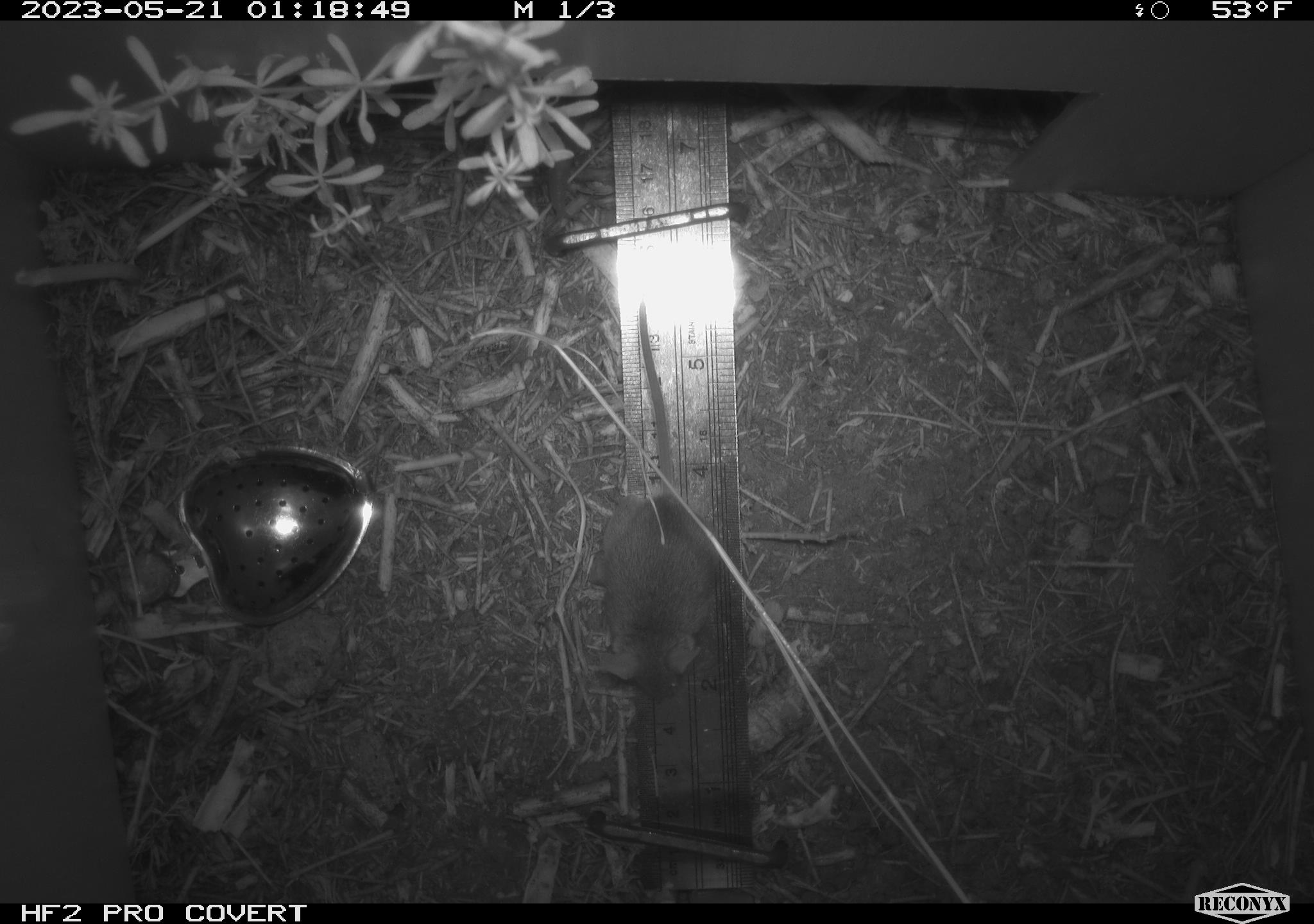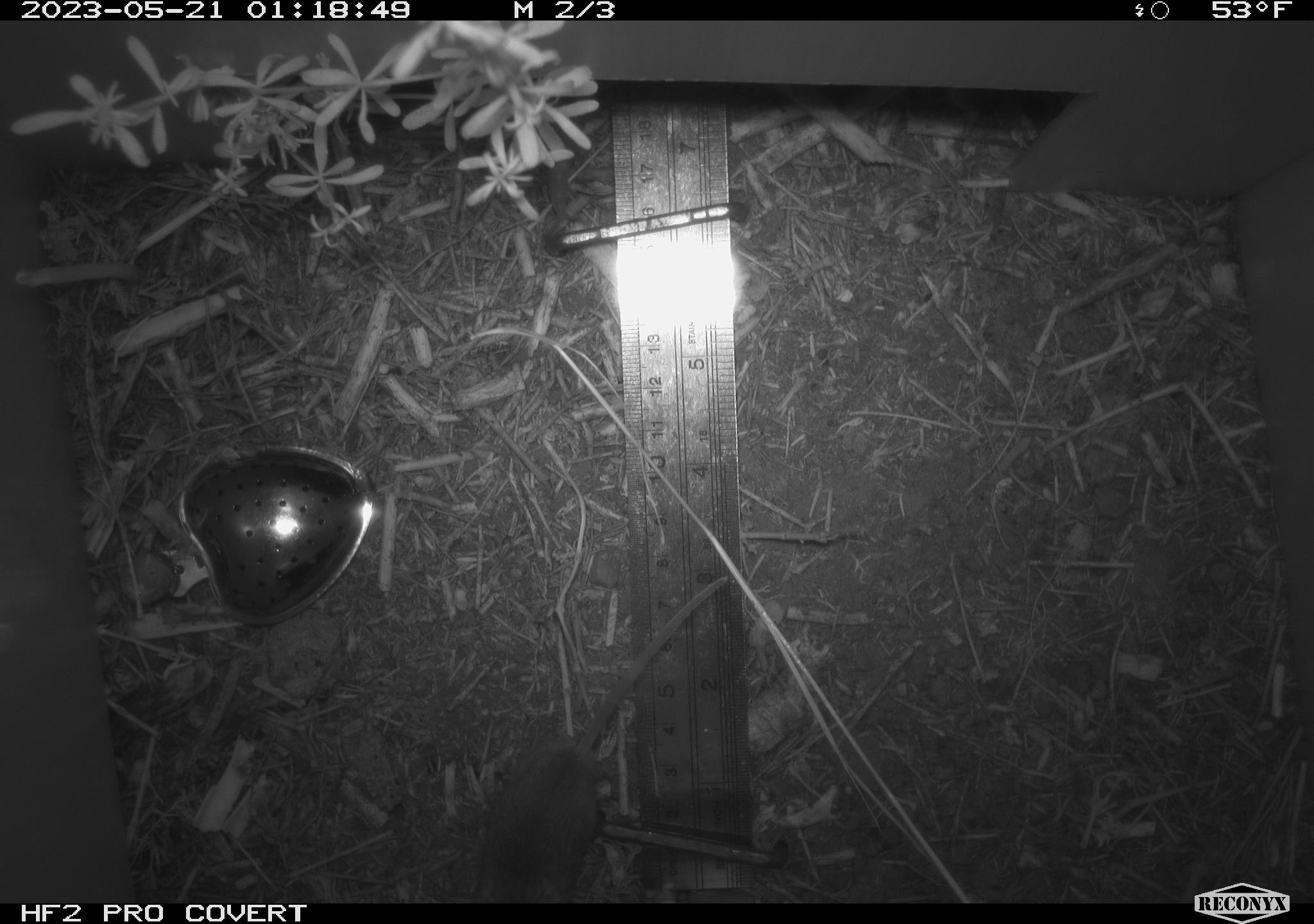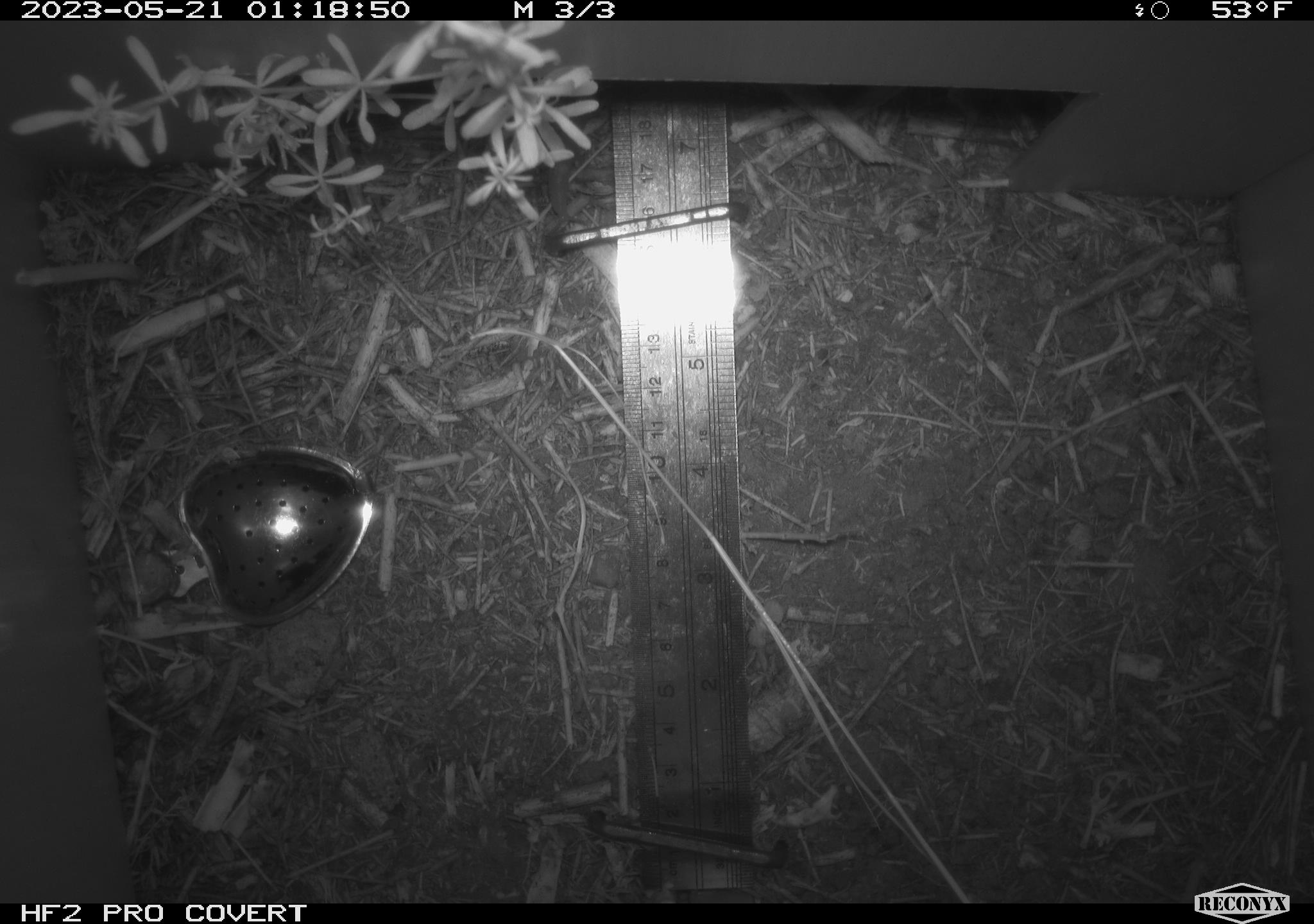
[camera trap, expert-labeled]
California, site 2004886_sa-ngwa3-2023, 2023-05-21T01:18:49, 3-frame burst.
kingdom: Animalia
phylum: Chordata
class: Mammalia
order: Rodentia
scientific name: Rodentia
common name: mouse species